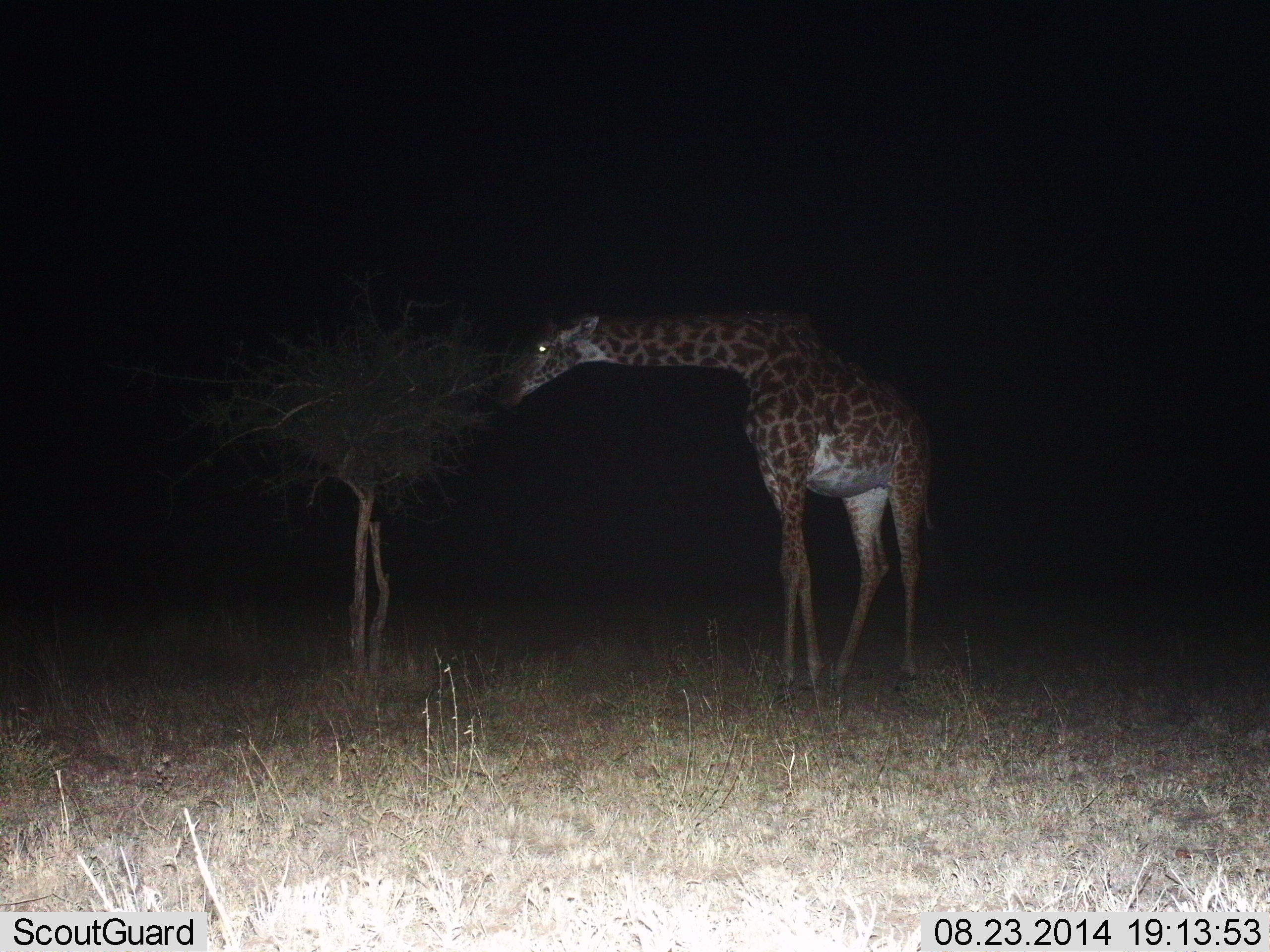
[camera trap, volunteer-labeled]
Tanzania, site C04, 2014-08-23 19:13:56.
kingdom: Animalia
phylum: Chordata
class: Mammalia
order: Artiodactyla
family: Giraffidae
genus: Giraffa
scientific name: Giraffa camelopardalis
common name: giraffe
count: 1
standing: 30%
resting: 0%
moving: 0%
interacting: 0%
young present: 0%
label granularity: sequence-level